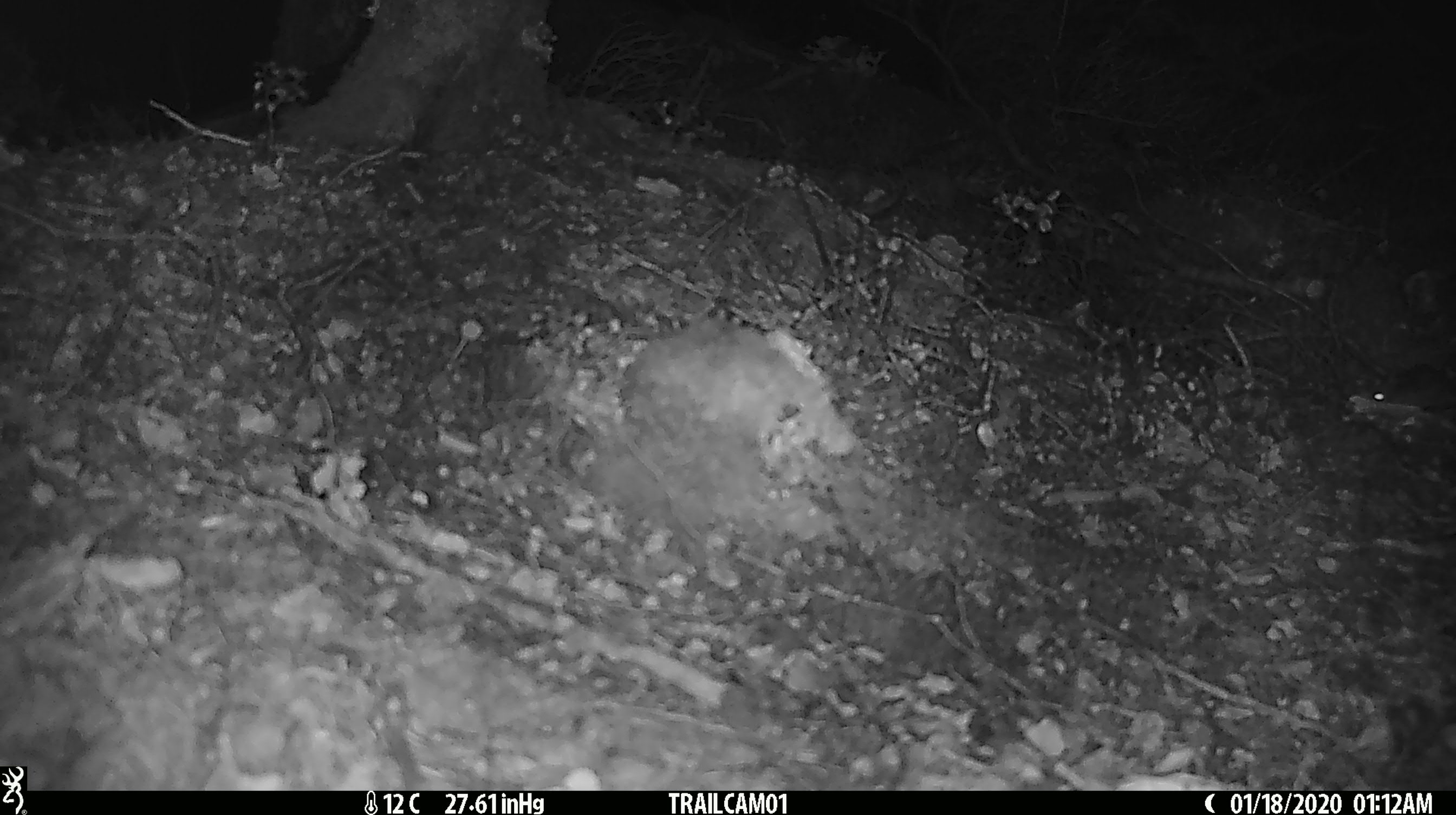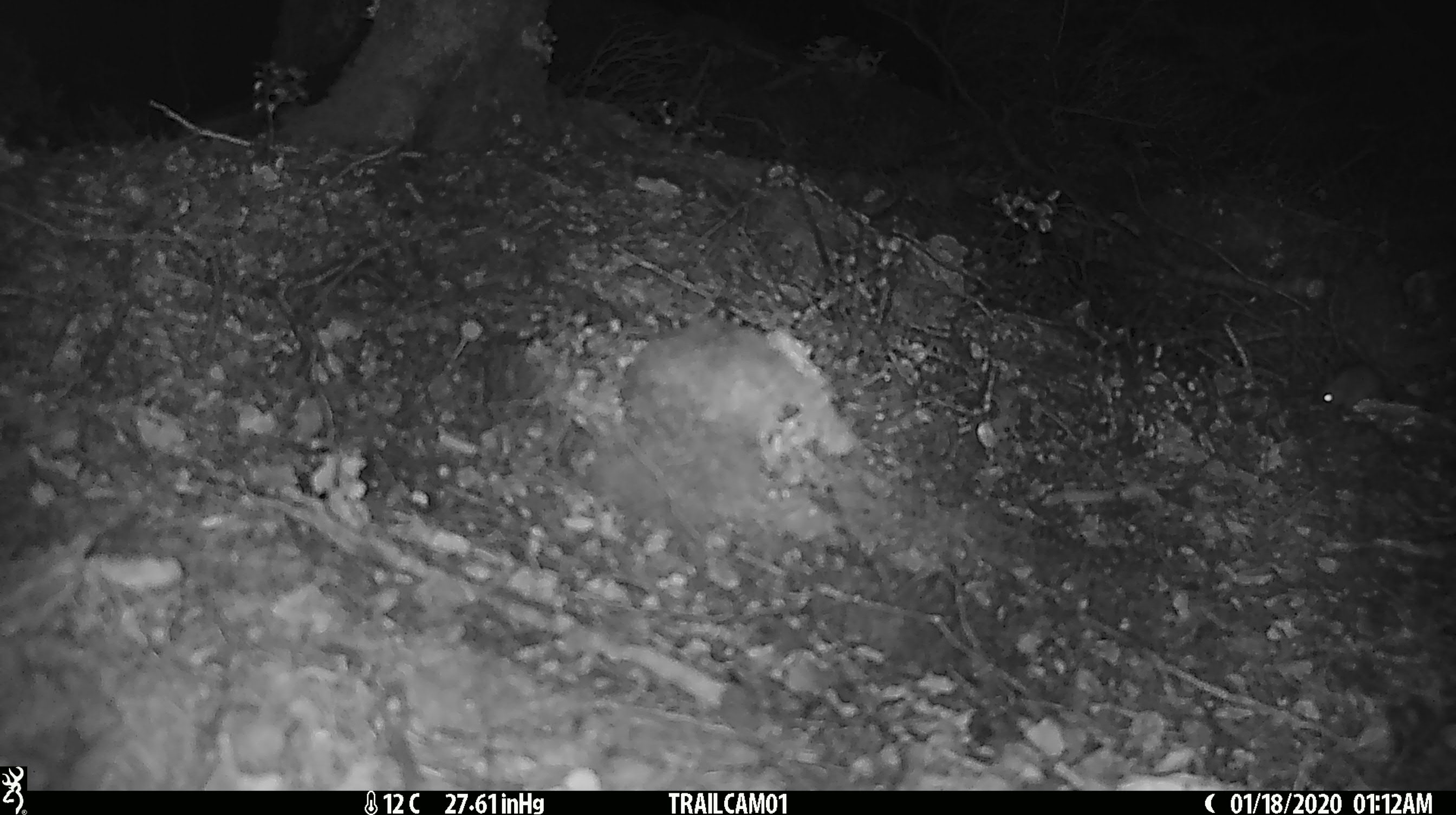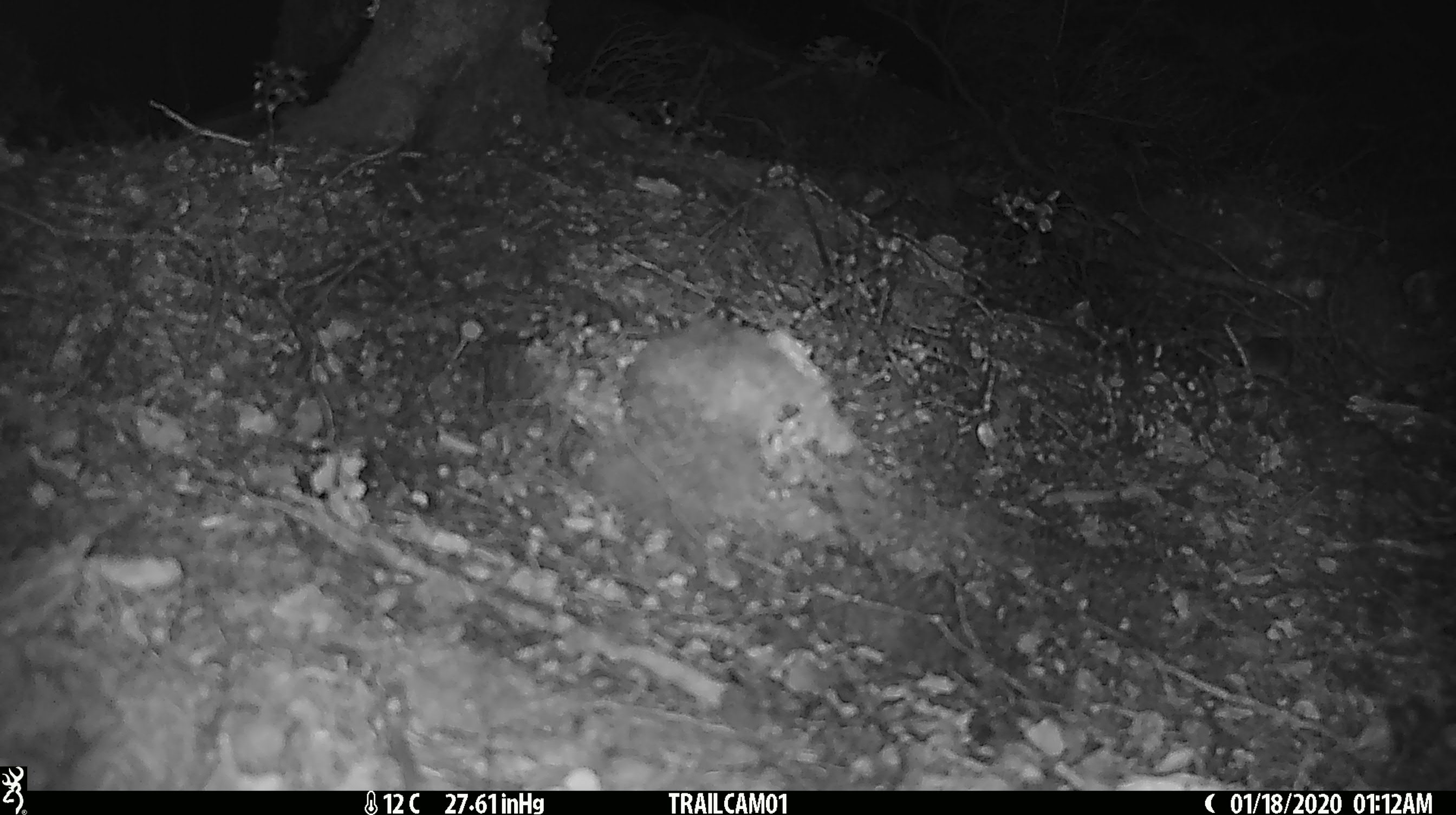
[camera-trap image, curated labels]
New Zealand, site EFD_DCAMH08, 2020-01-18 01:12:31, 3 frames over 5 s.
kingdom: Animalia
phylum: Chordata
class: Mammalia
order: Rodentia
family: Muridae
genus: Mus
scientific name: Mus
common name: mouse